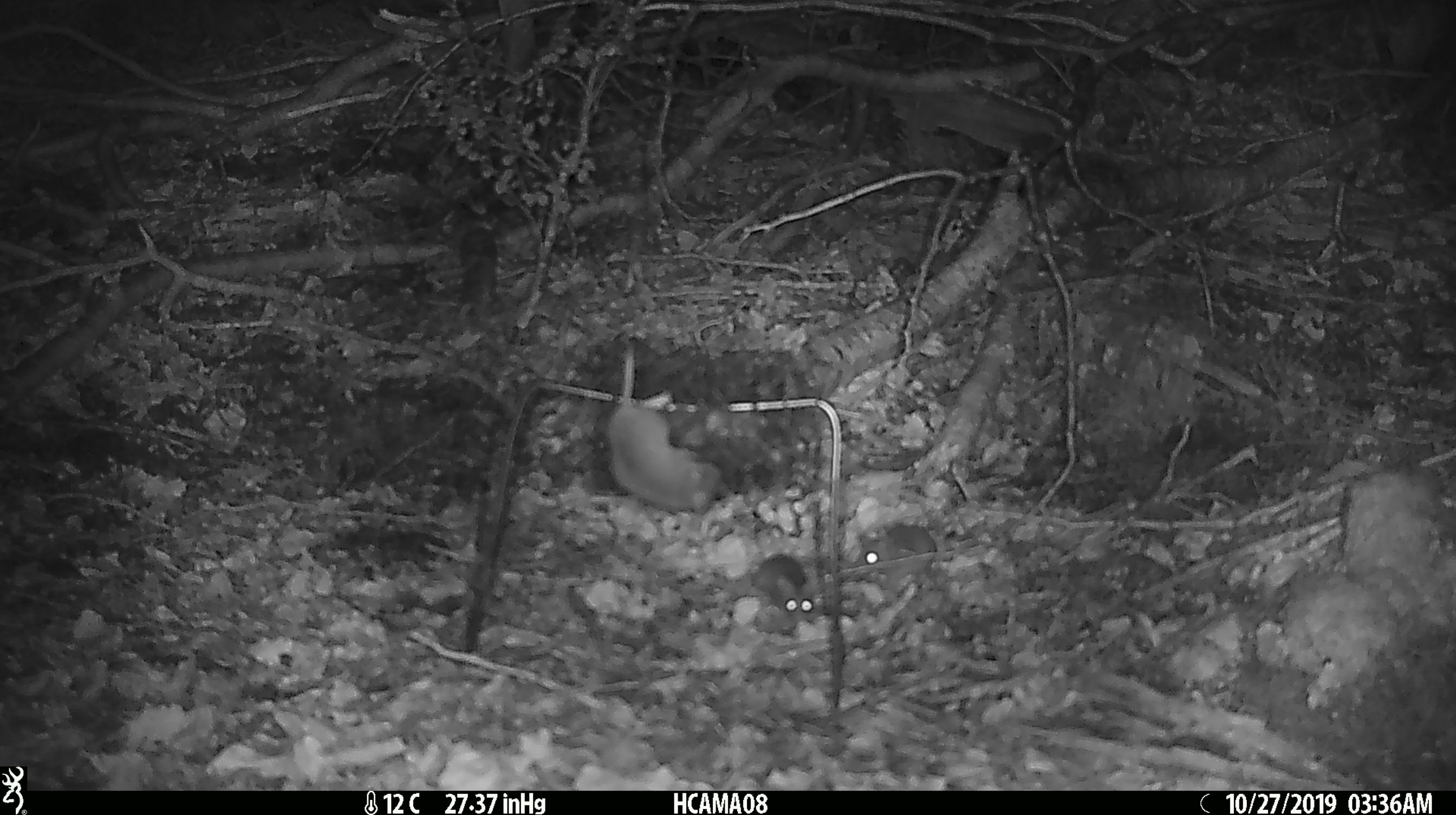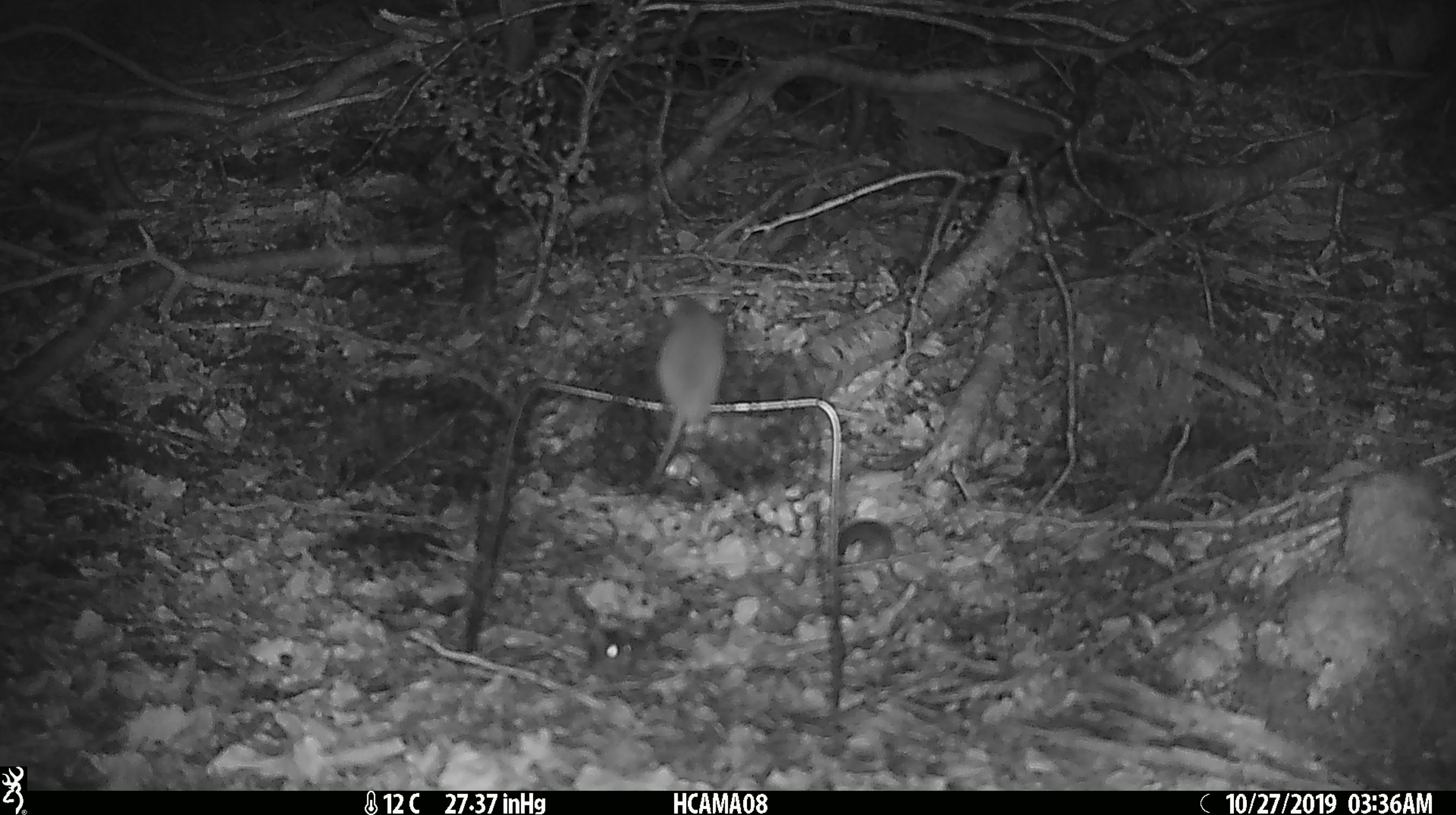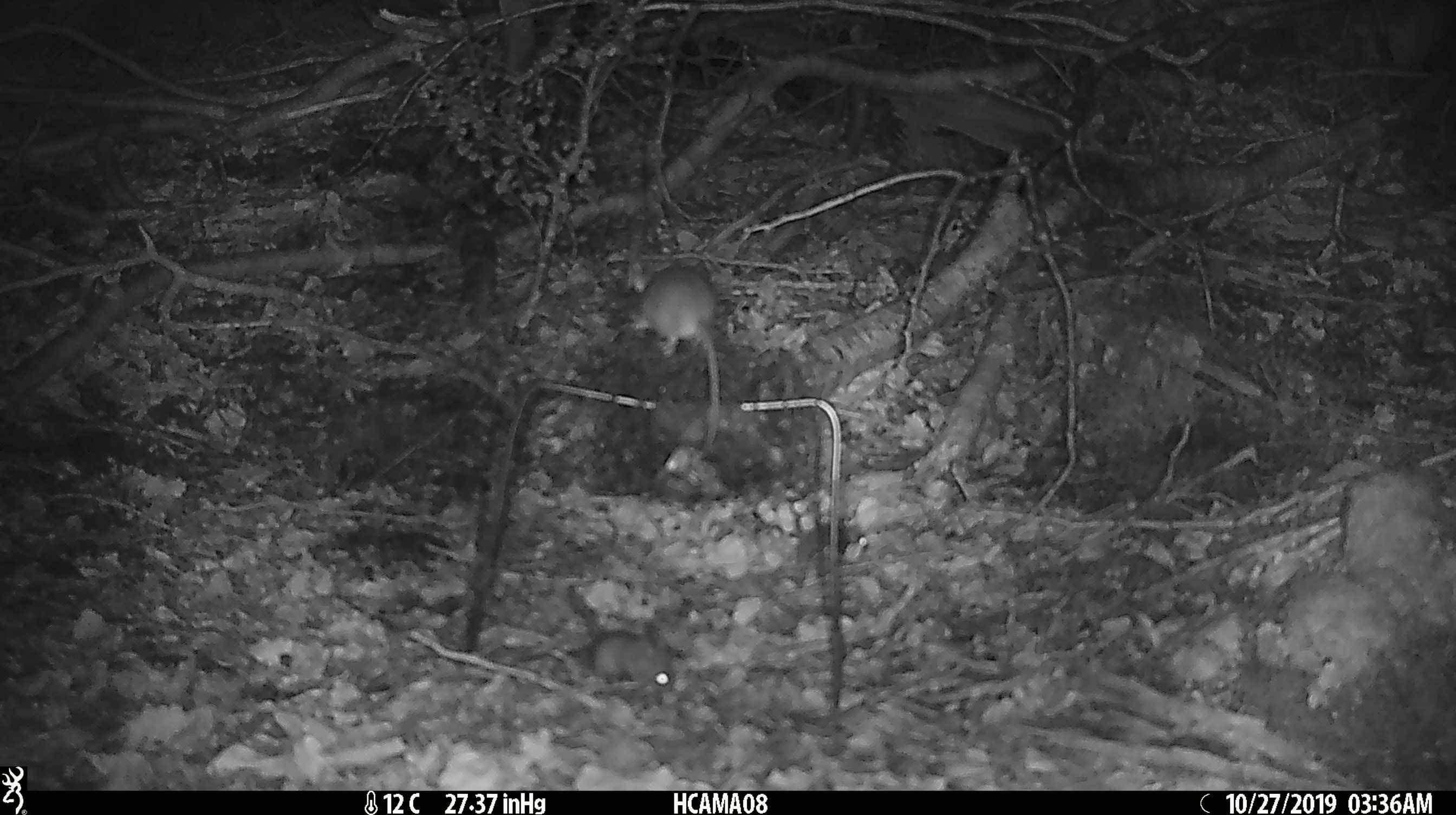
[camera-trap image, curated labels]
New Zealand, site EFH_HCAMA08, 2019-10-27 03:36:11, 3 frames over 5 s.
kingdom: Animalia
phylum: Chordata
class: Mammalia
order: Rodentia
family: Muridae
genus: Mus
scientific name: Mus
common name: mouse